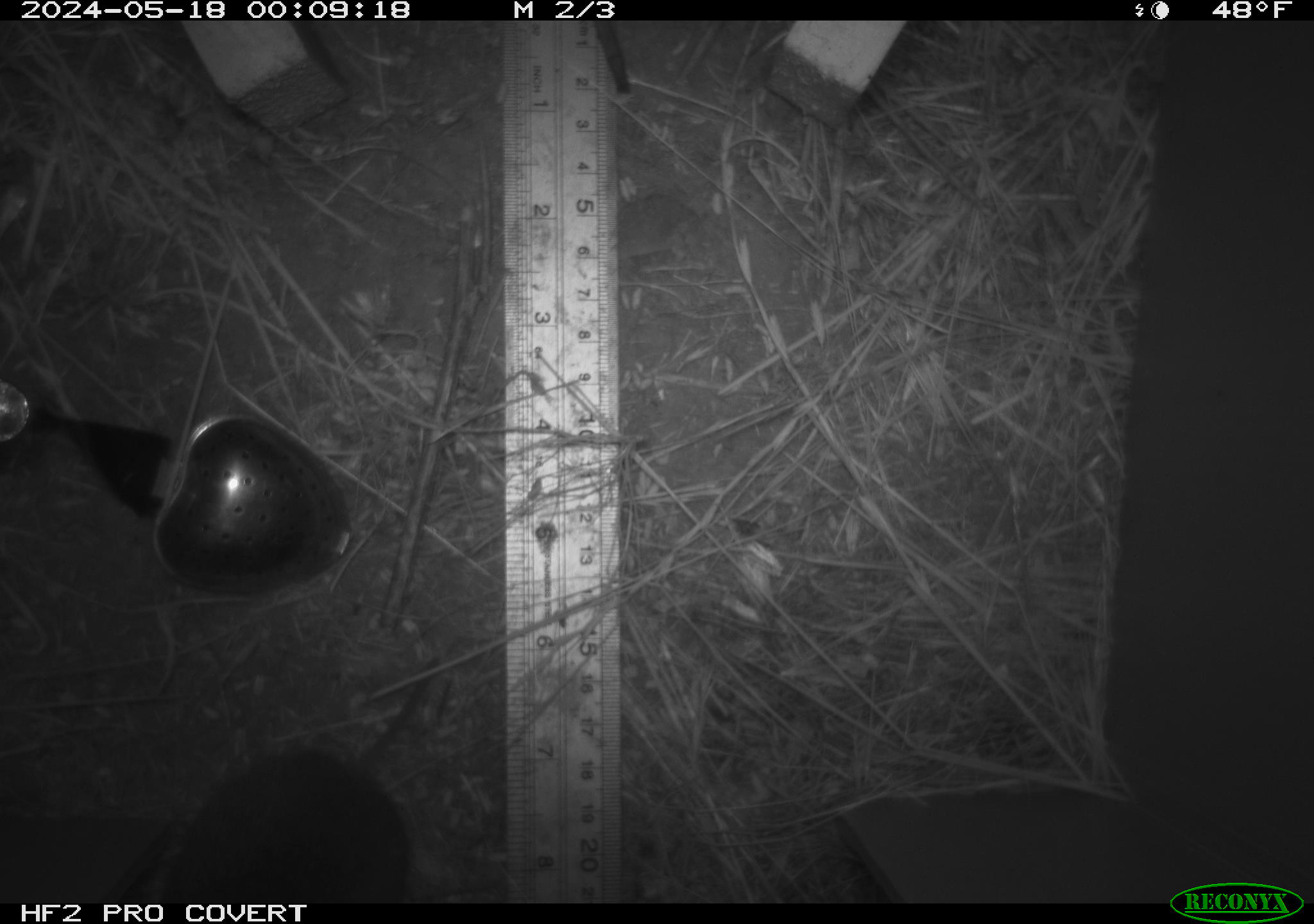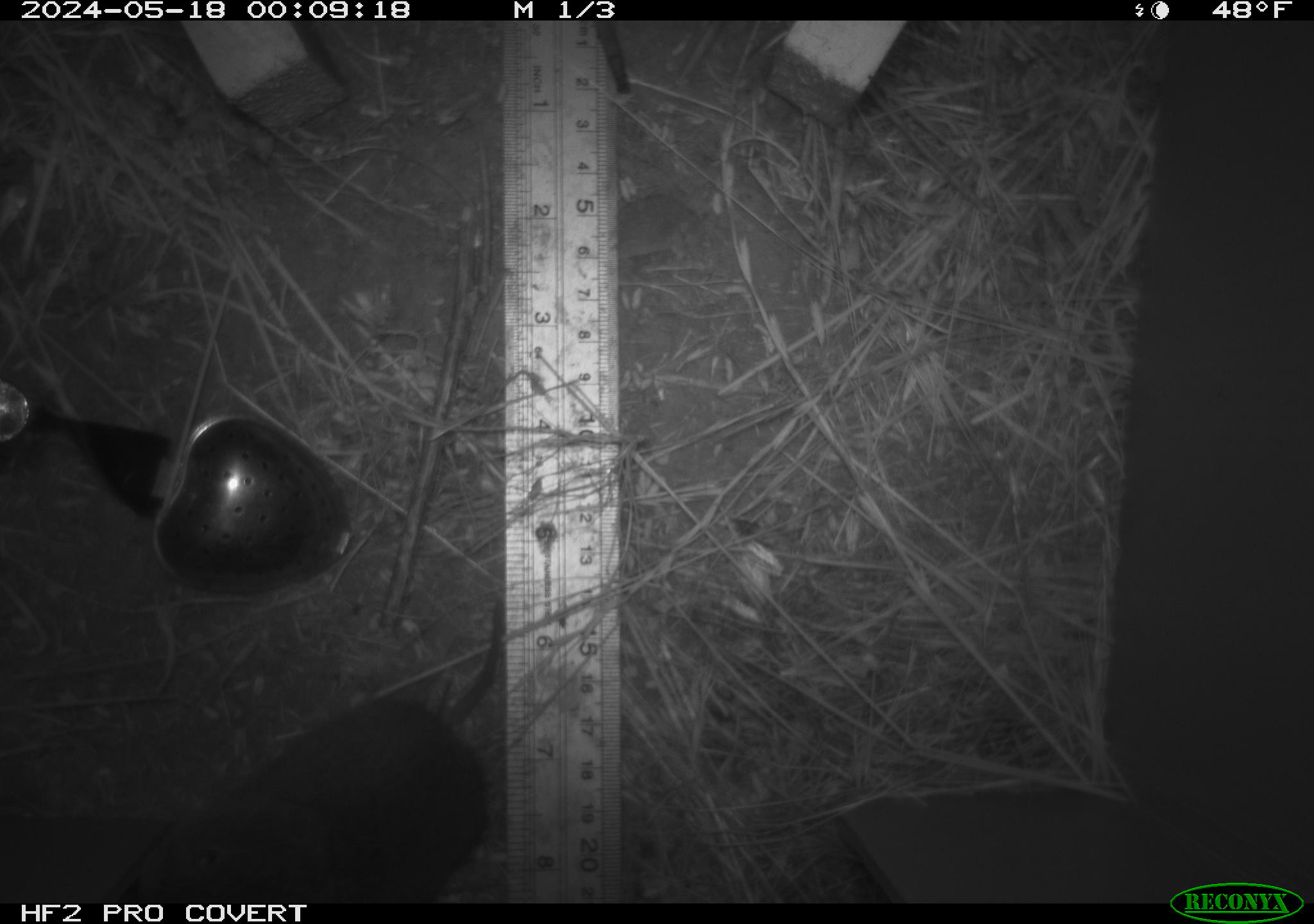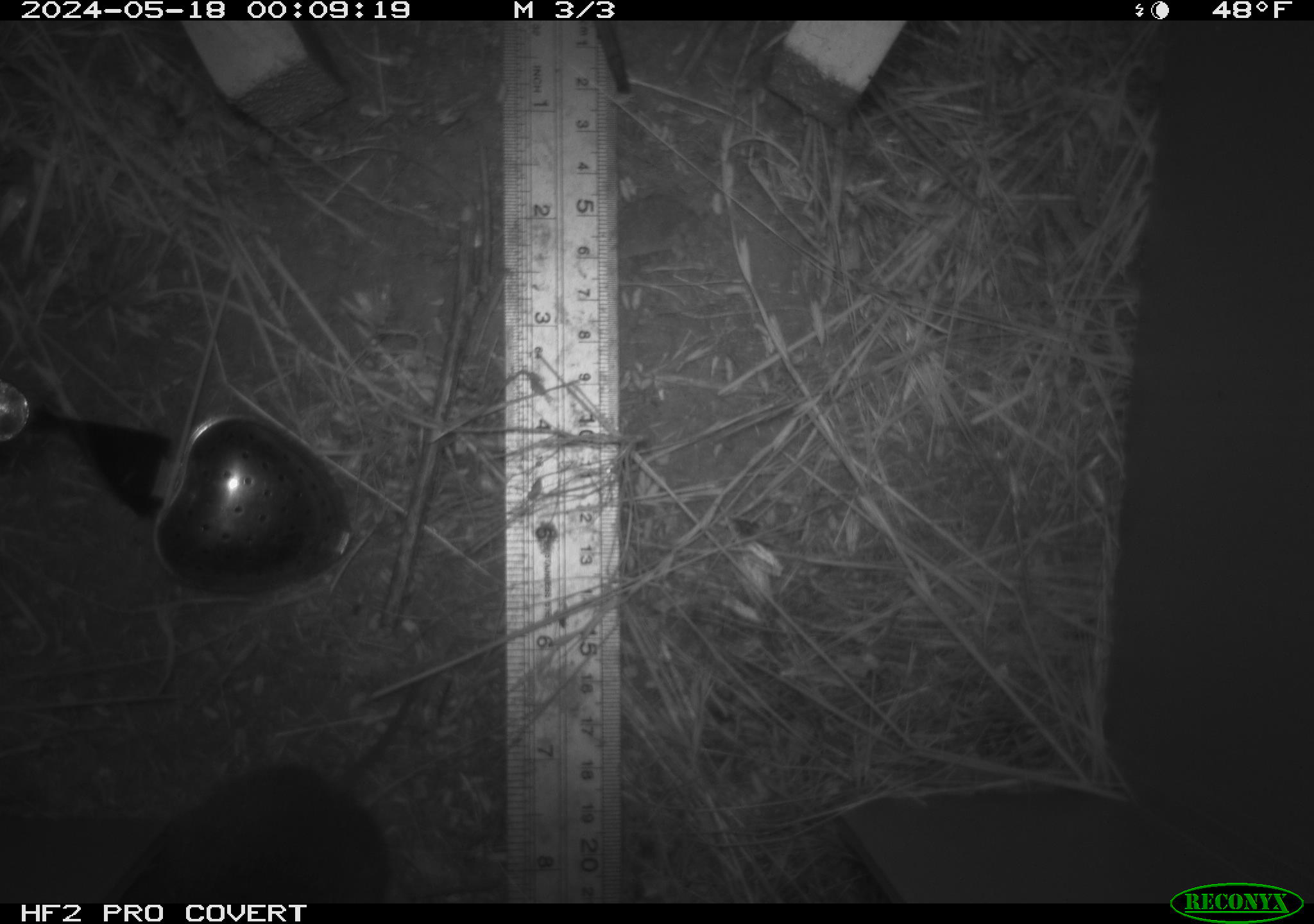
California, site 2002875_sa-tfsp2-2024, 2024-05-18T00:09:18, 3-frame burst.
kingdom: Animalia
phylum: Chordata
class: Mammalia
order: Rodentia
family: Cricetidae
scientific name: Arvicolinae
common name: voles, lemmings, and muskrats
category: arvicolinae subfamily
Arvicolinae subfamily (voles, lemmings, and muskrats) (Arvicolinae).